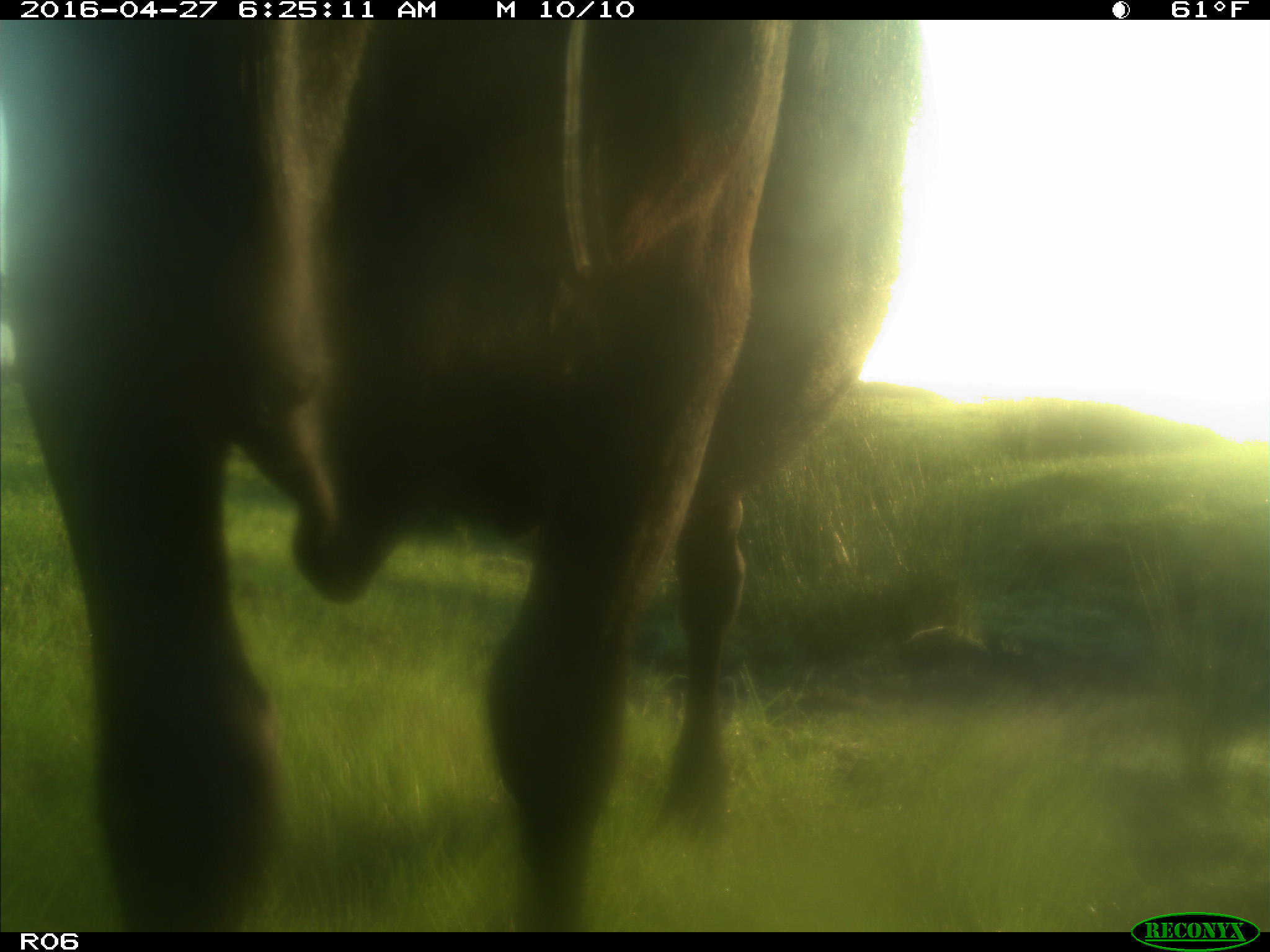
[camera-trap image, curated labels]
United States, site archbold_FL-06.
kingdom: Animalia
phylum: Chordata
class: Mammalia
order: Artiodactyla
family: Bovidae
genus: Bos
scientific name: Bos taurus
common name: domestic cow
Bos taurus (domestic cow).